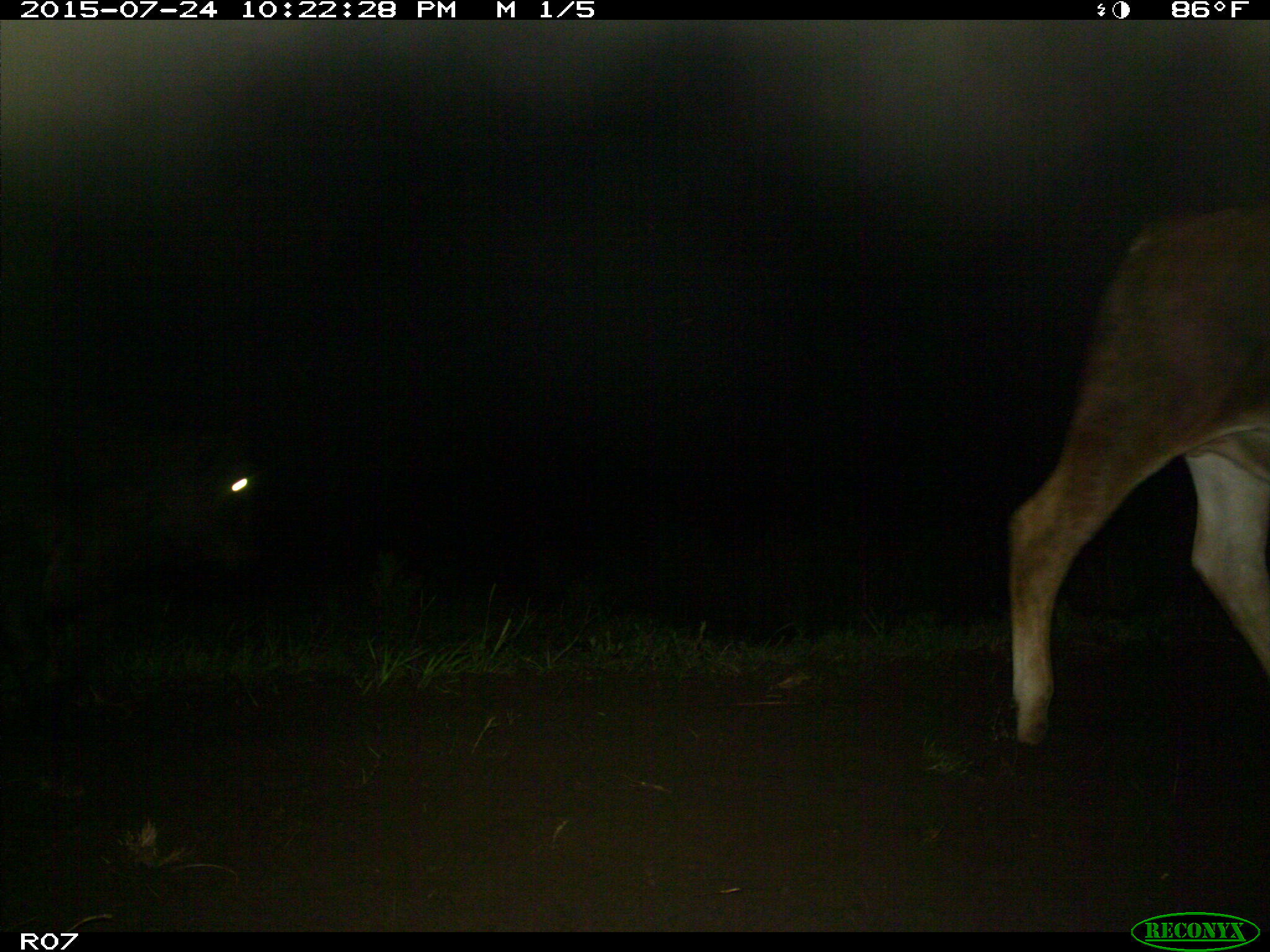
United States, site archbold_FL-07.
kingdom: Animalia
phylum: Chordata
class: Mammalia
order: Artiodactyla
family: Bovidae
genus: Bos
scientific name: Bos taurus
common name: domestic cow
Bos taurus (domestic cow).